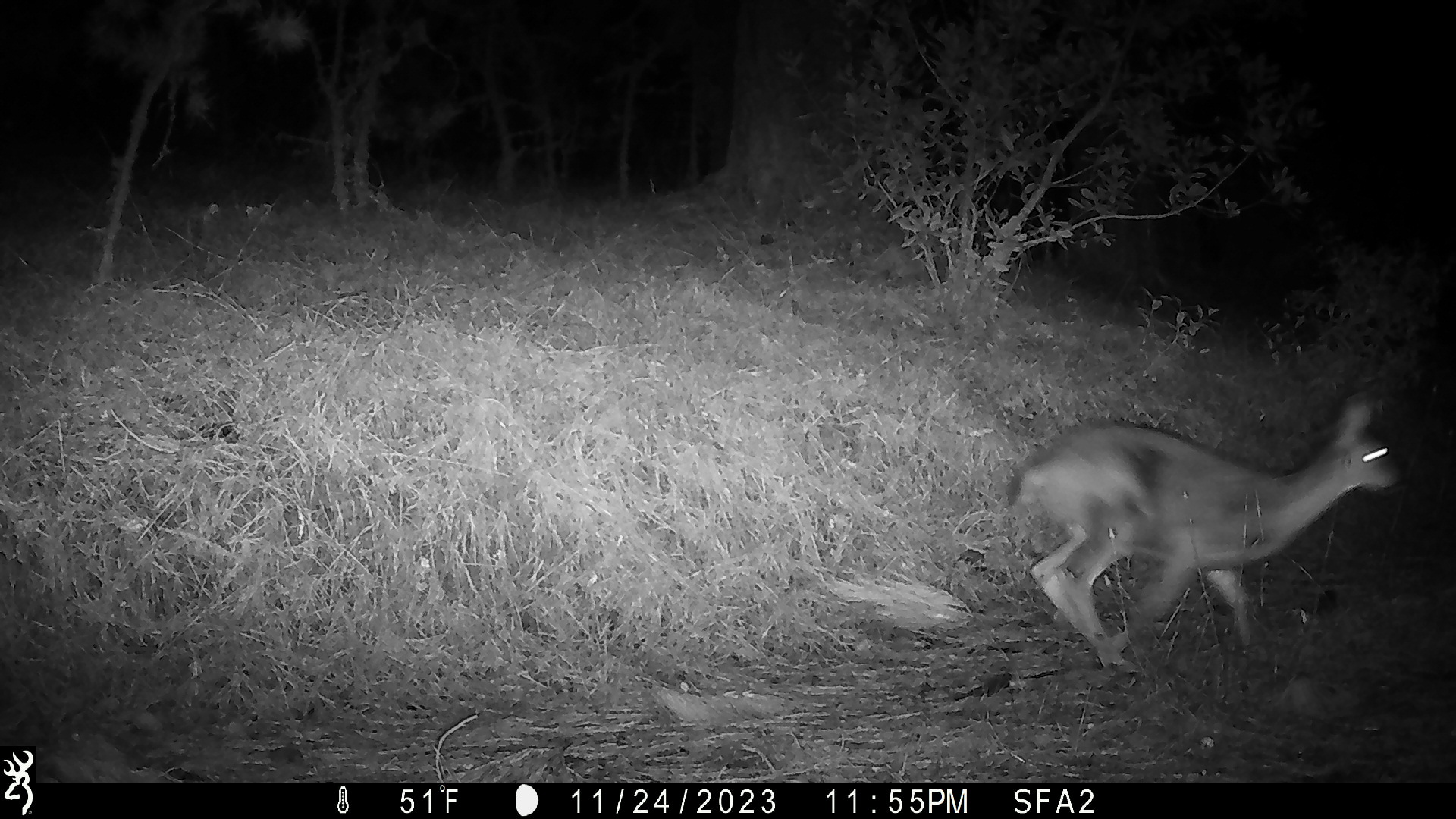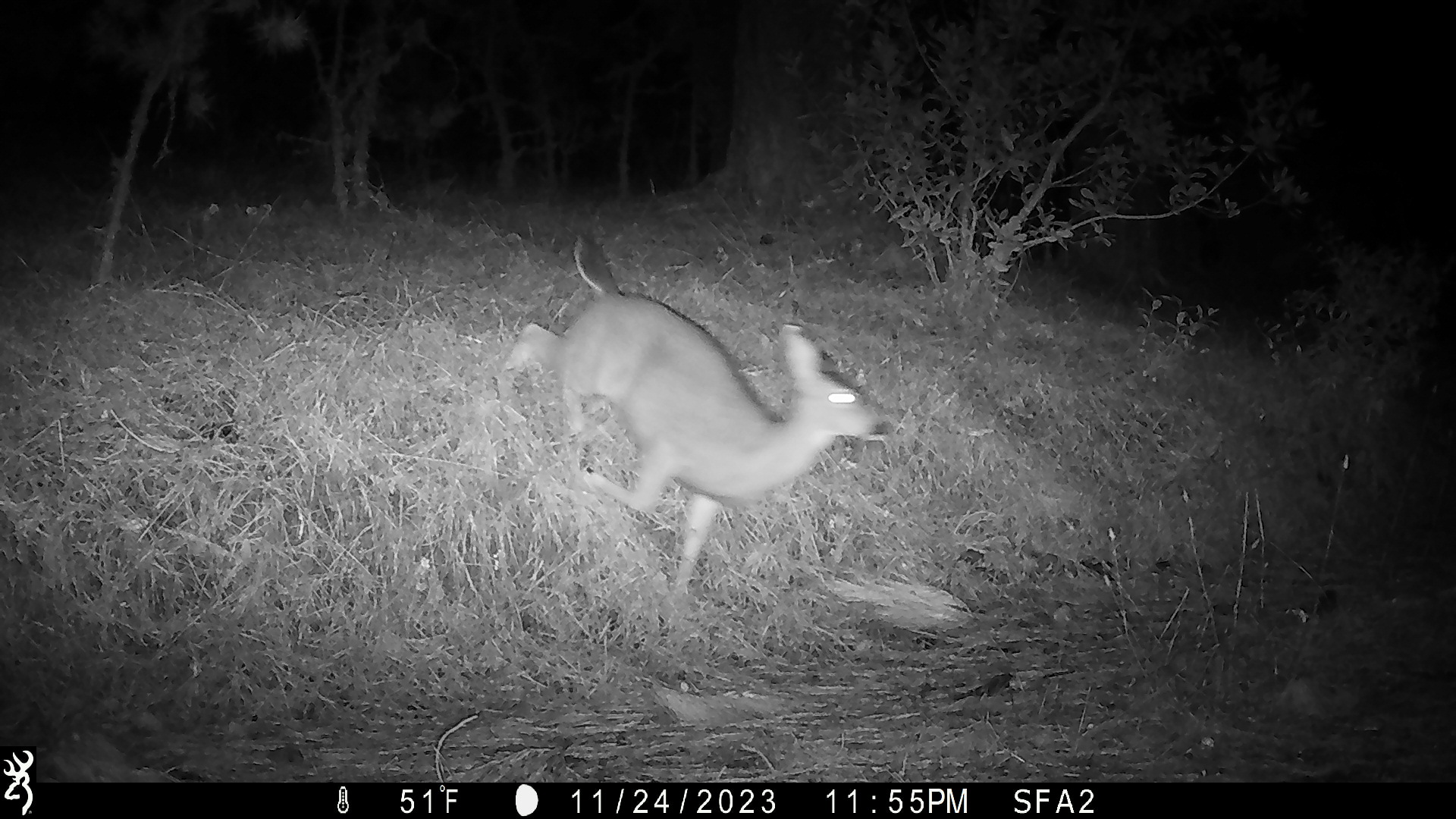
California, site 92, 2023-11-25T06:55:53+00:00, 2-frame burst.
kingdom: Animalia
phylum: Chordata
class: Mammalia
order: Artiodactyla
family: Cervidae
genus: Odocoileus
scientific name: Odocoileus hemionus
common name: mule deer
Mule deer (Odocoileus hemionus).